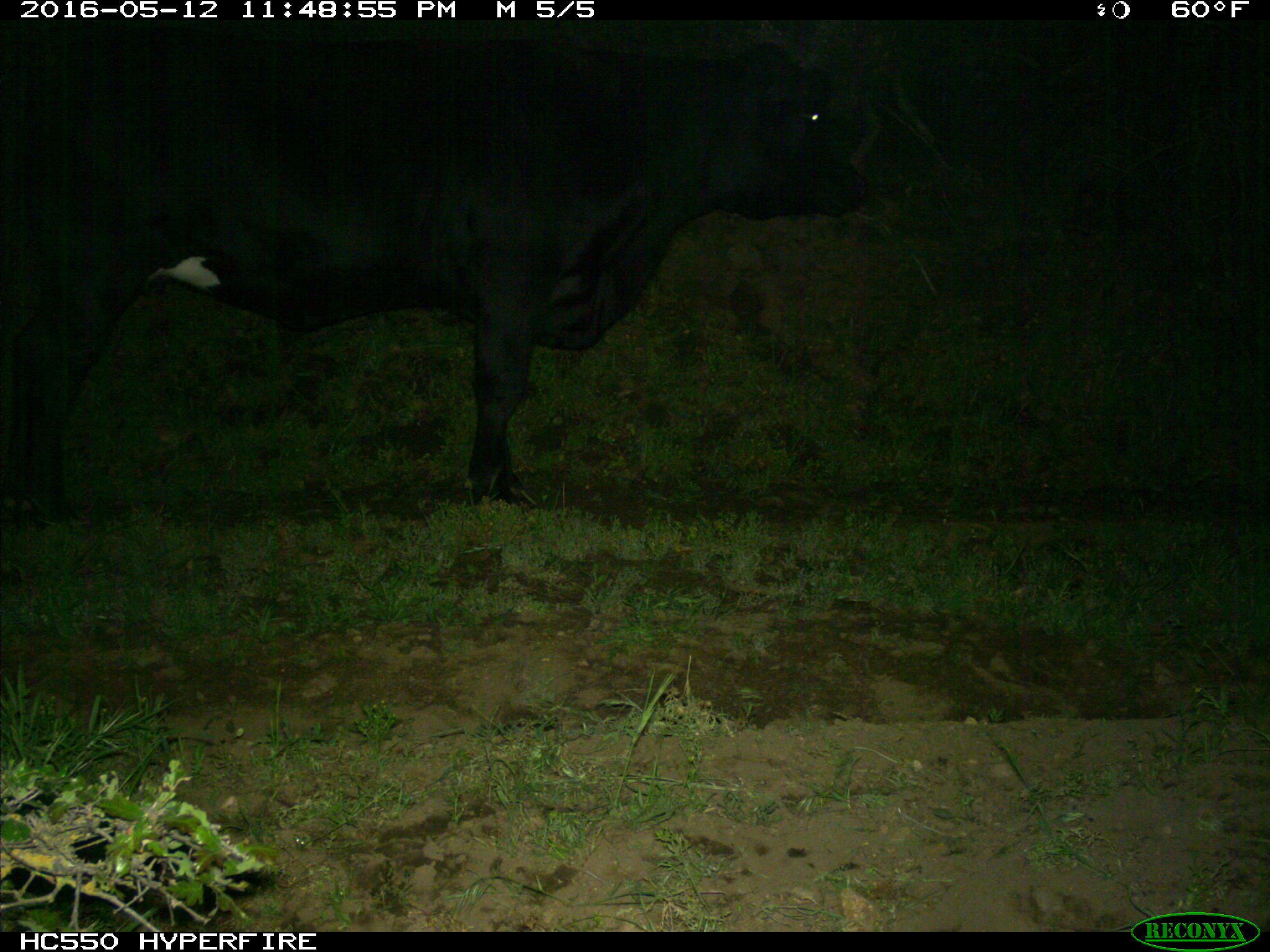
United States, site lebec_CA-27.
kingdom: Animalia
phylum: Chordata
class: Mammalia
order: Artiodactyla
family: Bovidae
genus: Bos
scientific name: Bos taurus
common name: domestic cow